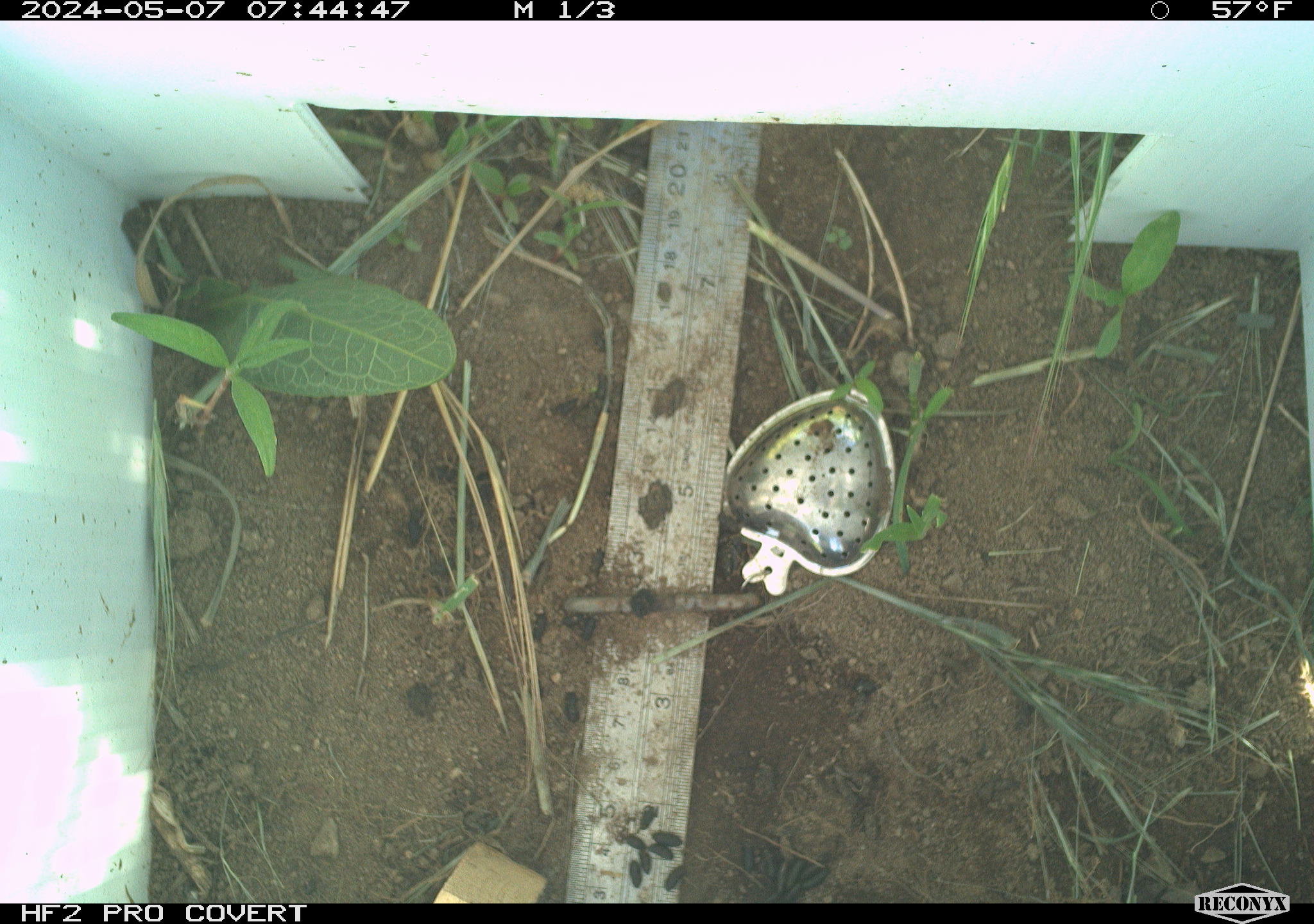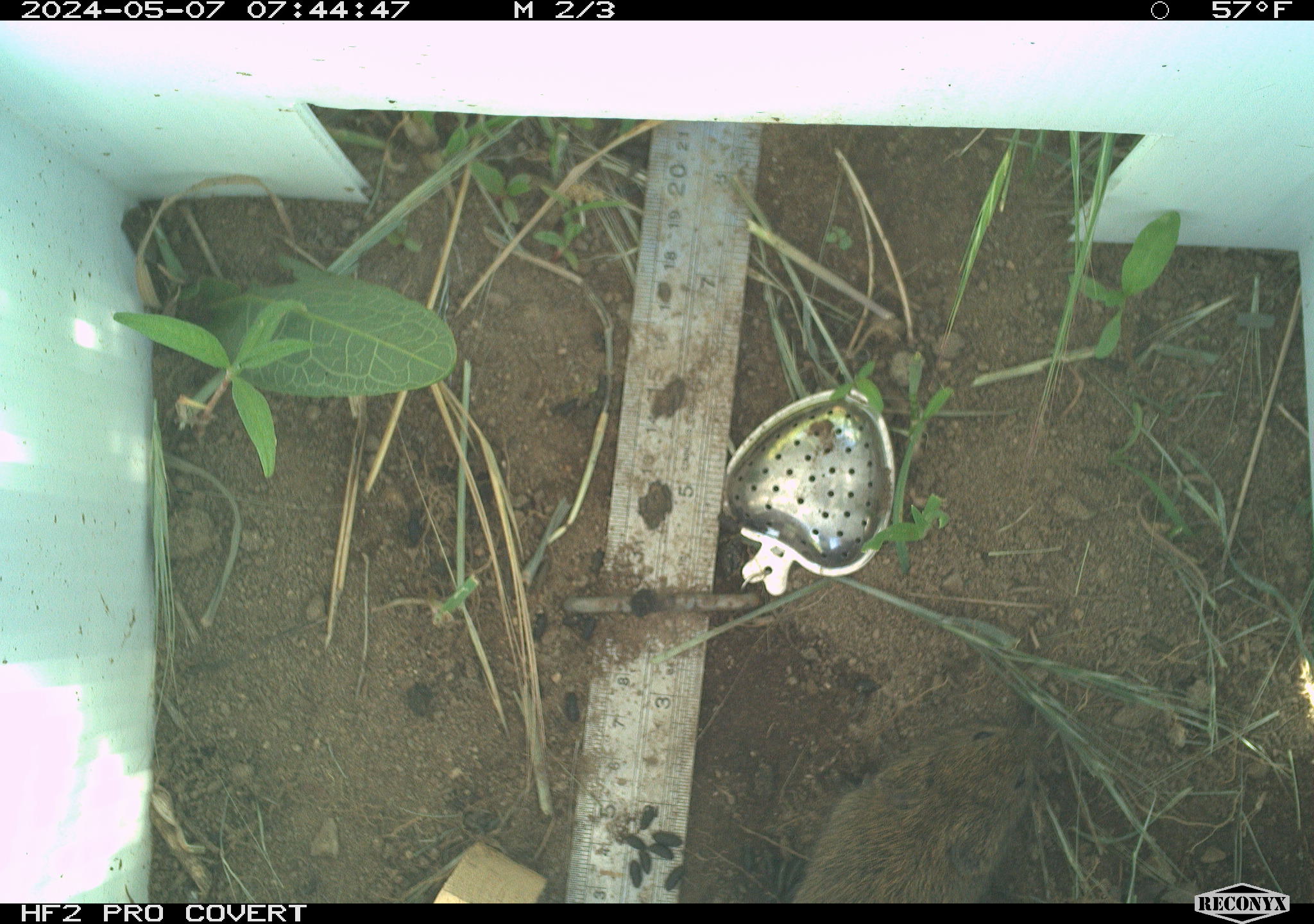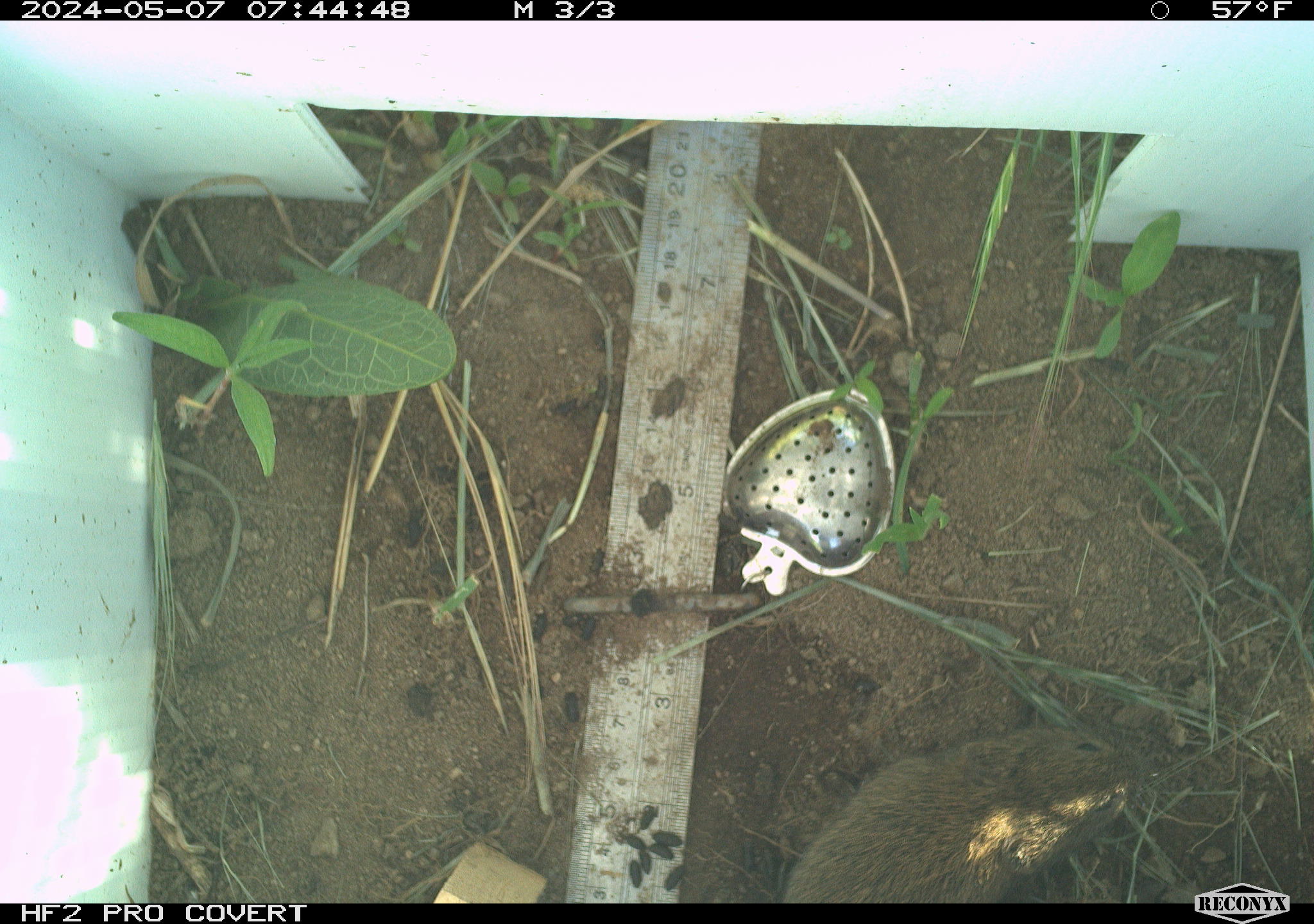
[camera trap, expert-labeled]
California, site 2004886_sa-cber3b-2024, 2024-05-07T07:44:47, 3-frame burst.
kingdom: Animalia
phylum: Chordata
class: Mammalia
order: Rodentia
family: Cricetidae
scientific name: Arvicolinae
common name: voles, lemmings, and muskrats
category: arvicolinae subfamily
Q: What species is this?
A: Arvicolinae subfamily (voles, lemmings, and muskrats) (Arvicolinae).